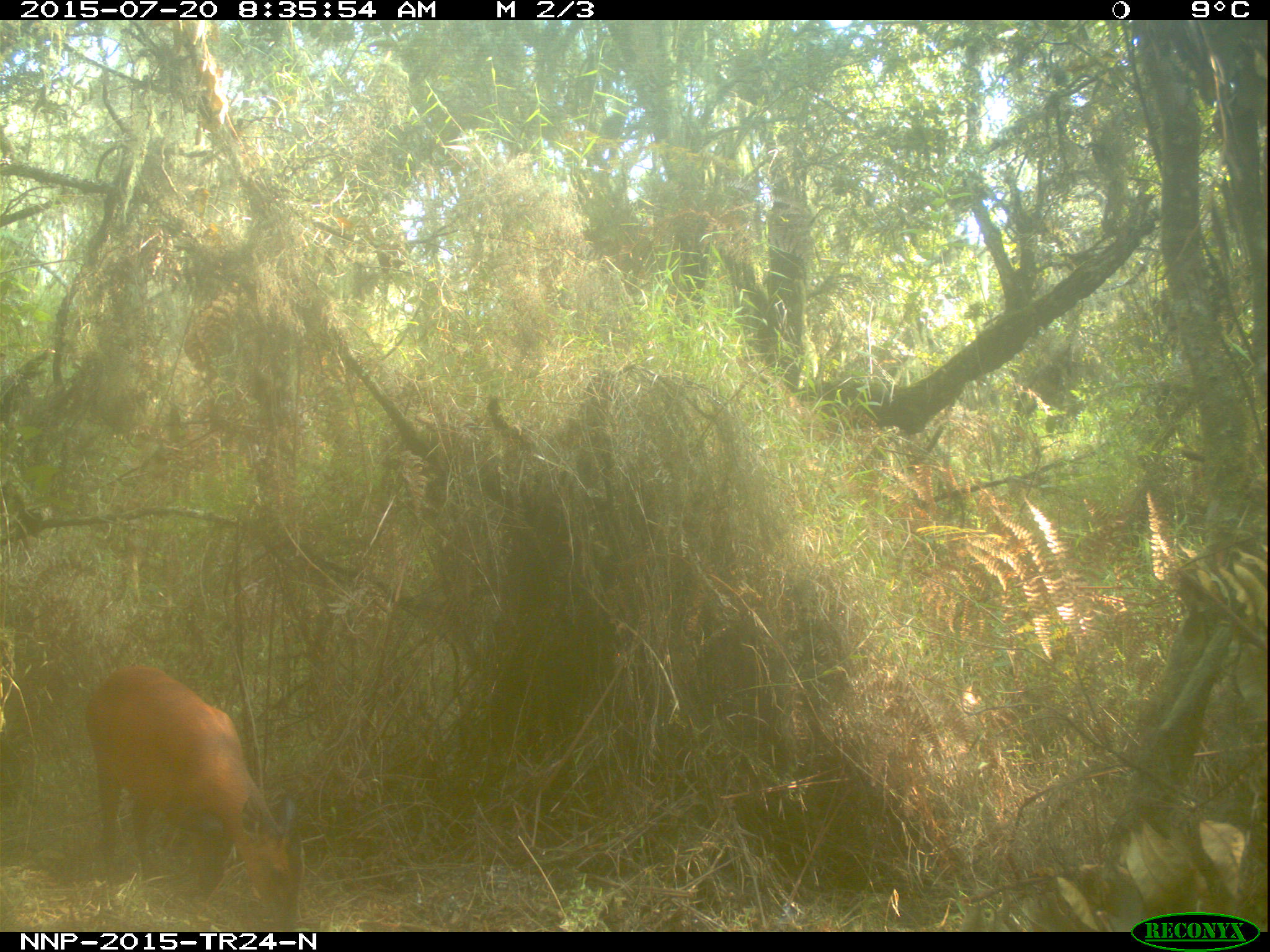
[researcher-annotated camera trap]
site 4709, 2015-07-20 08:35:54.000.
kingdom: Animalia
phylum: Chordata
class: Mammalia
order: Artiodactyla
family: Bovidae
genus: Cephalophus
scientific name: Cephalophus nigrifrons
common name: black-fronted duiker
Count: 1.